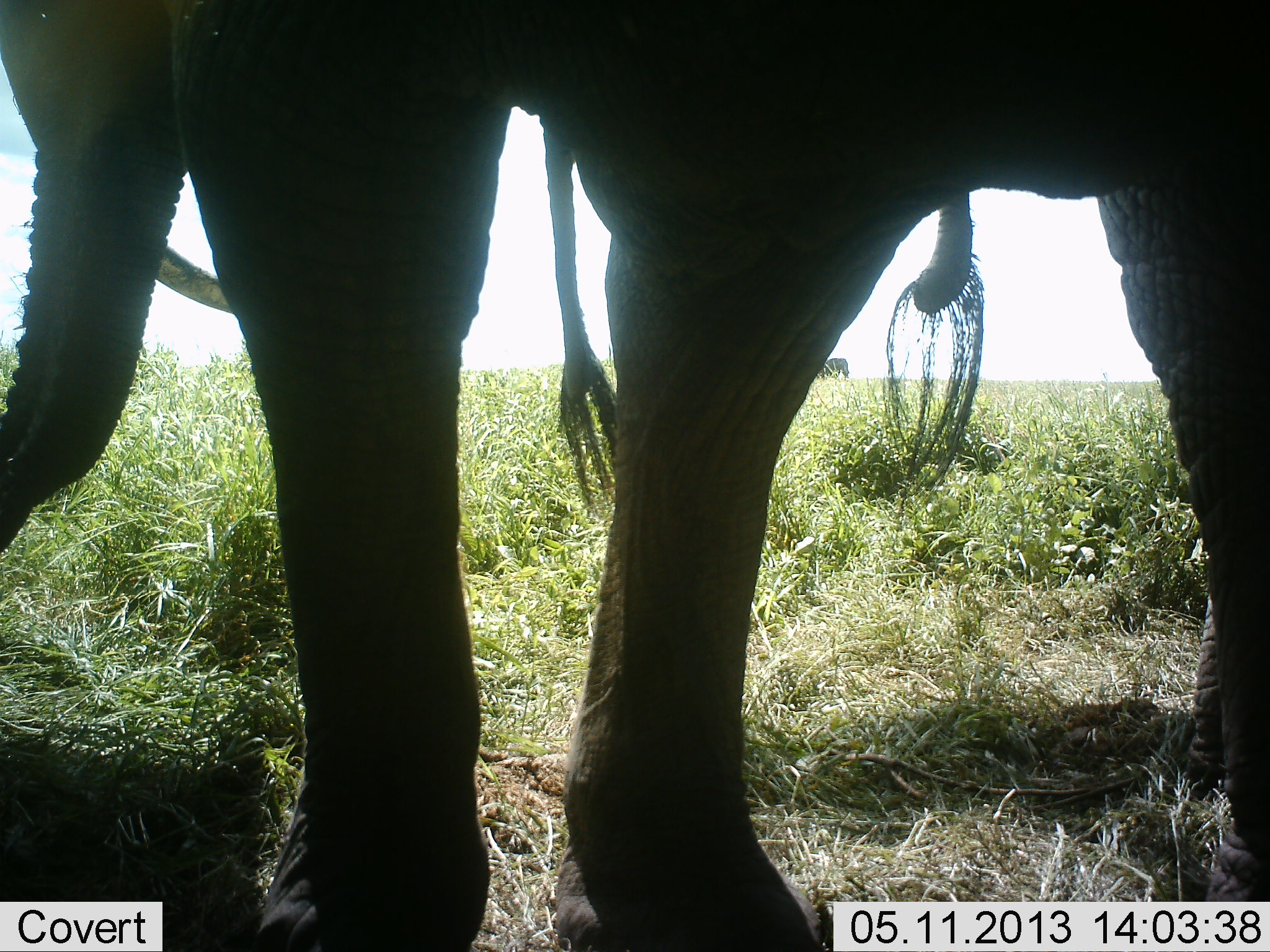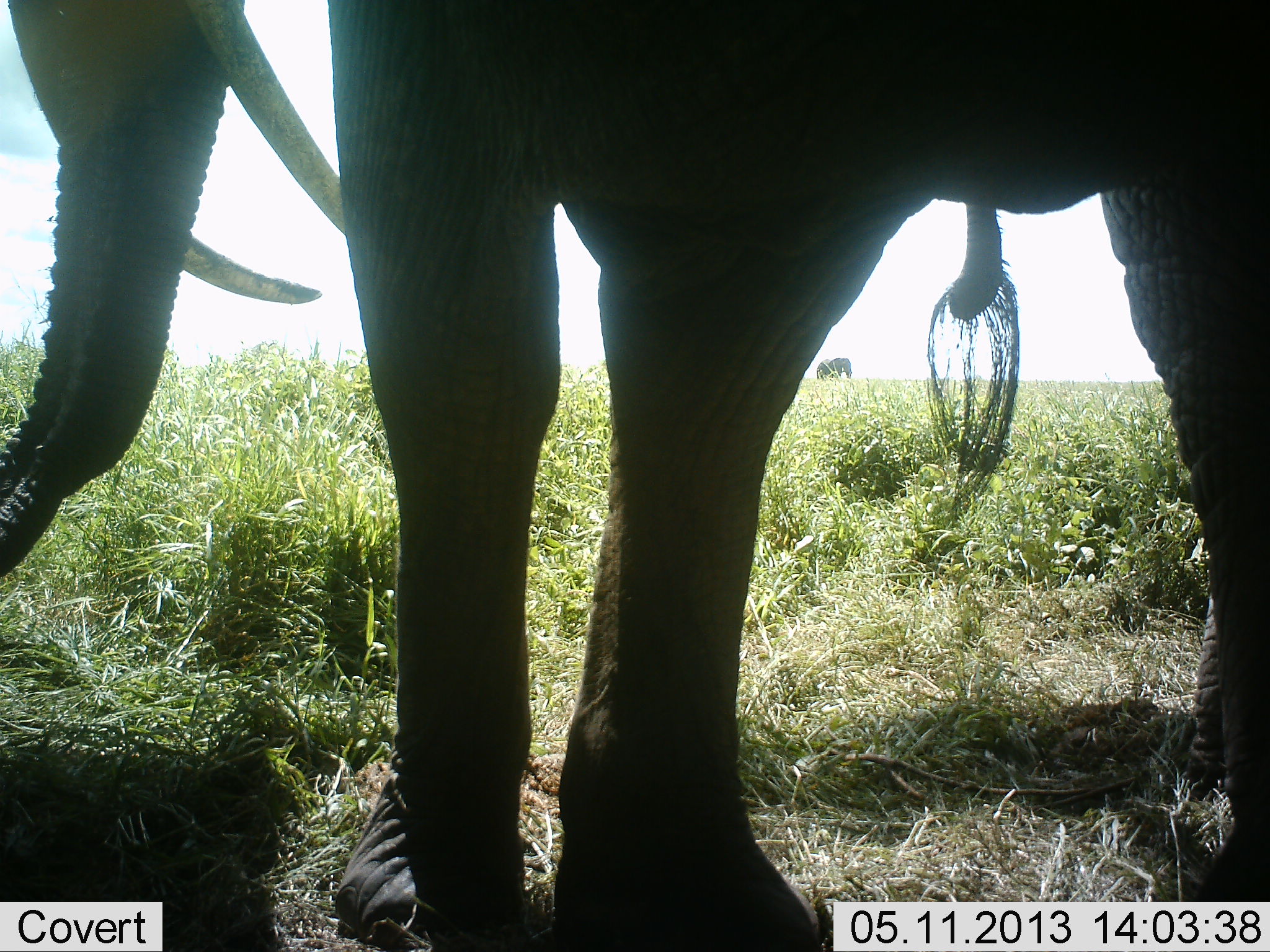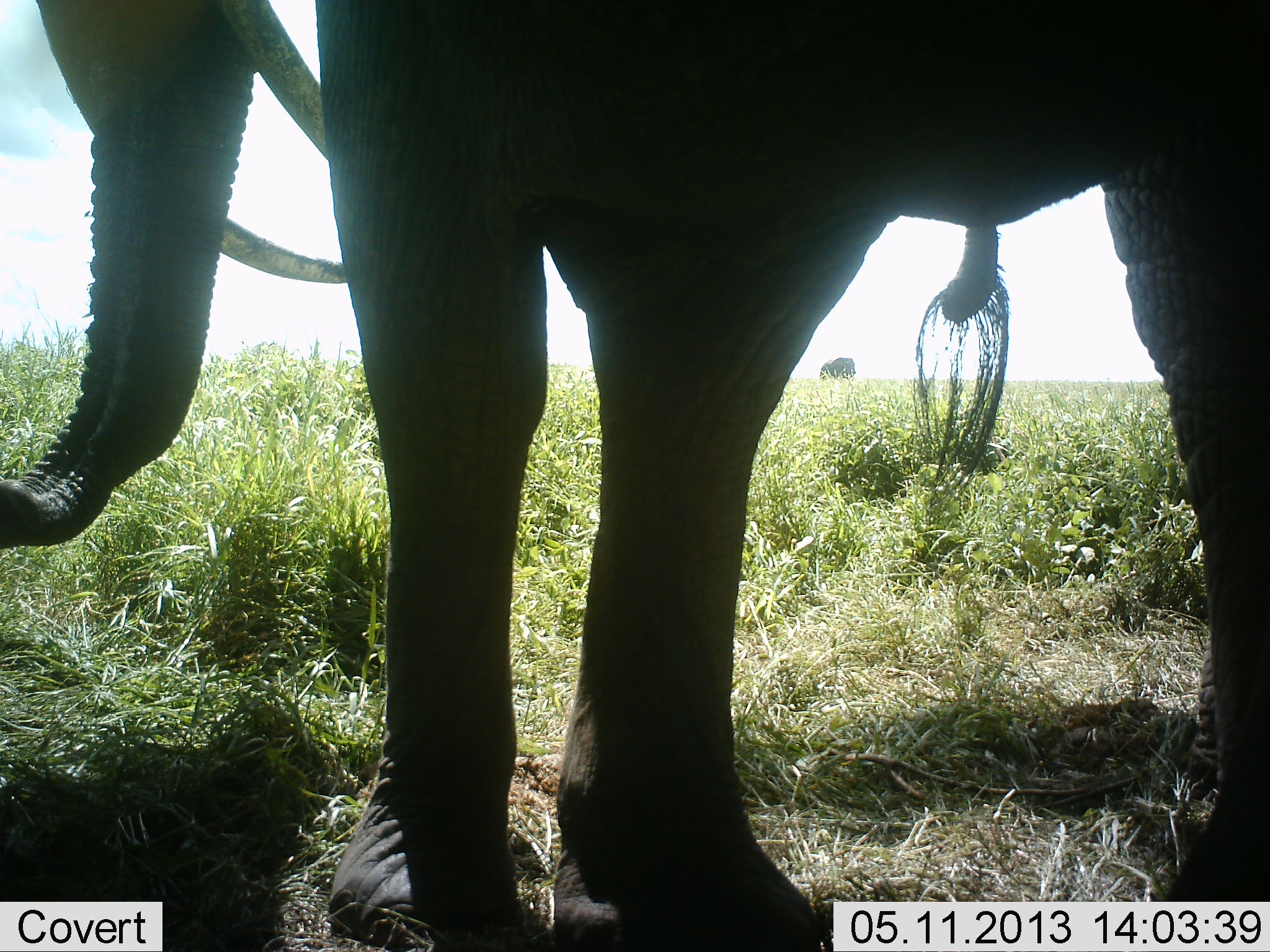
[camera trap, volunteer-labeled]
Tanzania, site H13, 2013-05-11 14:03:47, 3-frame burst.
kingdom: Animalia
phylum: Chordata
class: Mammalia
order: Proboscidea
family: Elephantidae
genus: Loxodonta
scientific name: Loxodonta africana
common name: african bush elephant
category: elephant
Elephant (african bush elephant) (Loxodonta africana), count 2. Behavior (volunteer vote fractions): standing 80%, resting 0%, moving 30%, interacting 0%. Young present (vote fraction): 0%. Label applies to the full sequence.